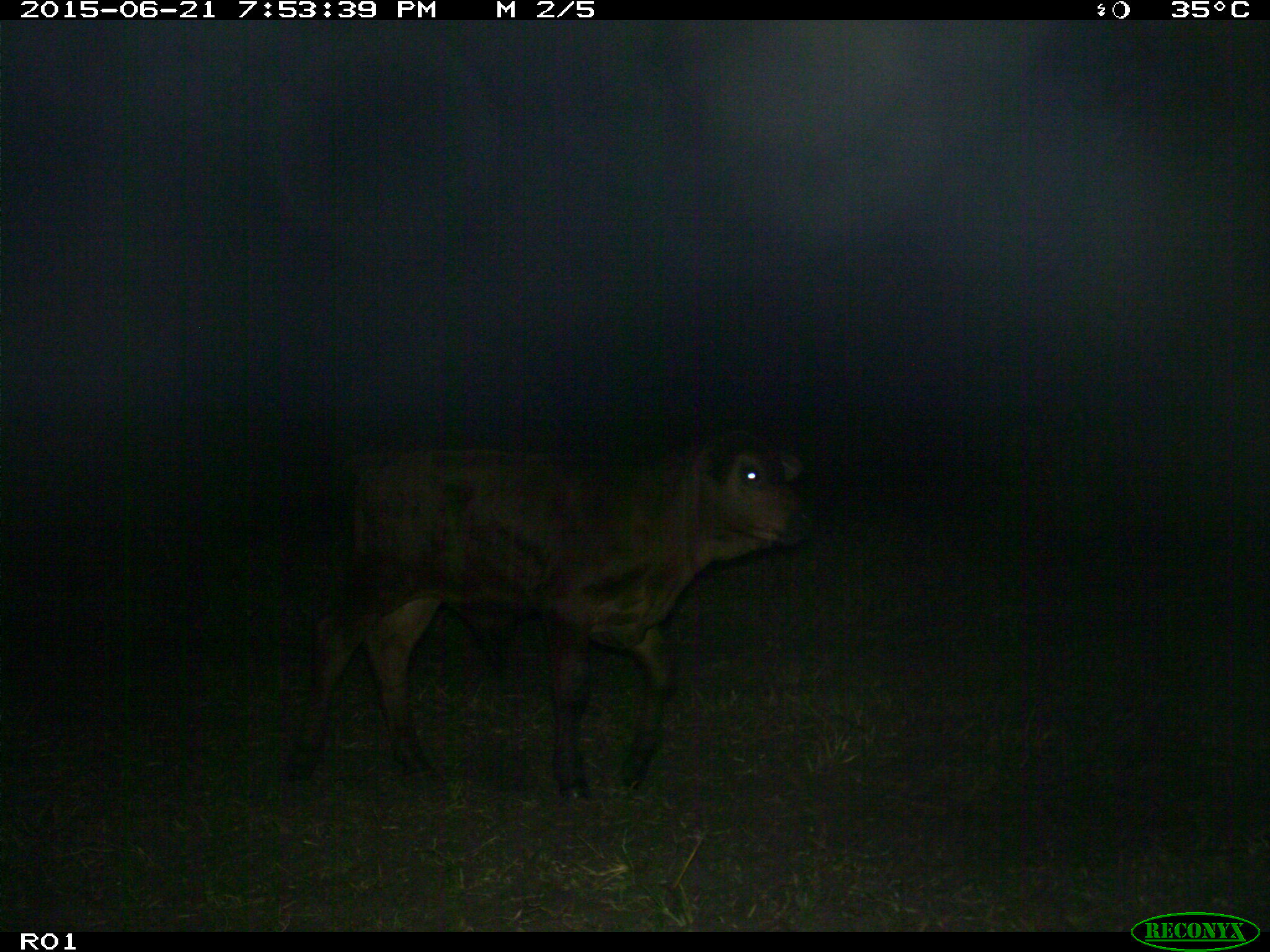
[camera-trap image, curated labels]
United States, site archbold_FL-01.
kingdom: Animalia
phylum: Chordata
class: Mammalia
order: Artiodactyla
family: Bovidae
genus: Bos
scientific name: Bos taurus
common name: domestic cow